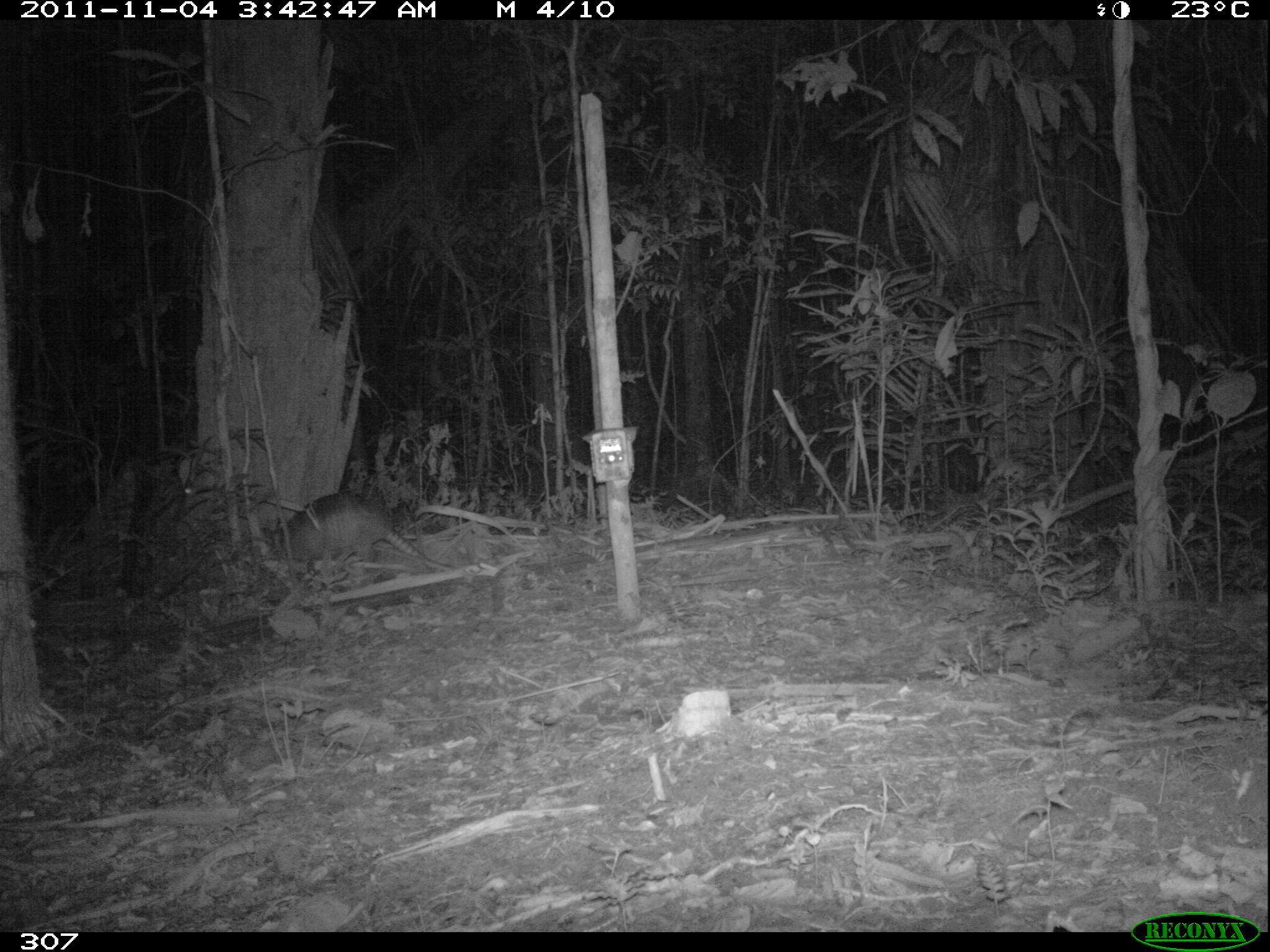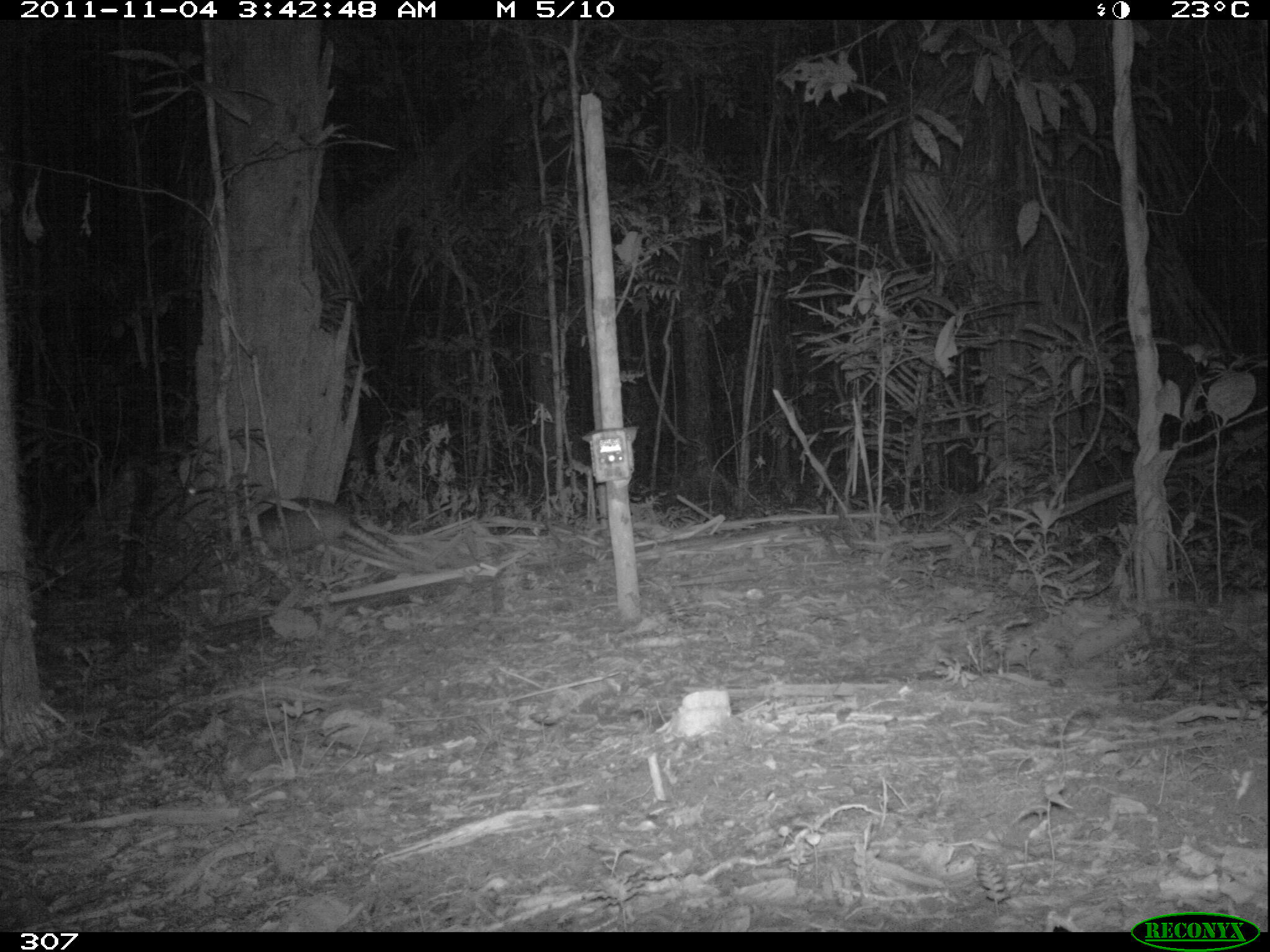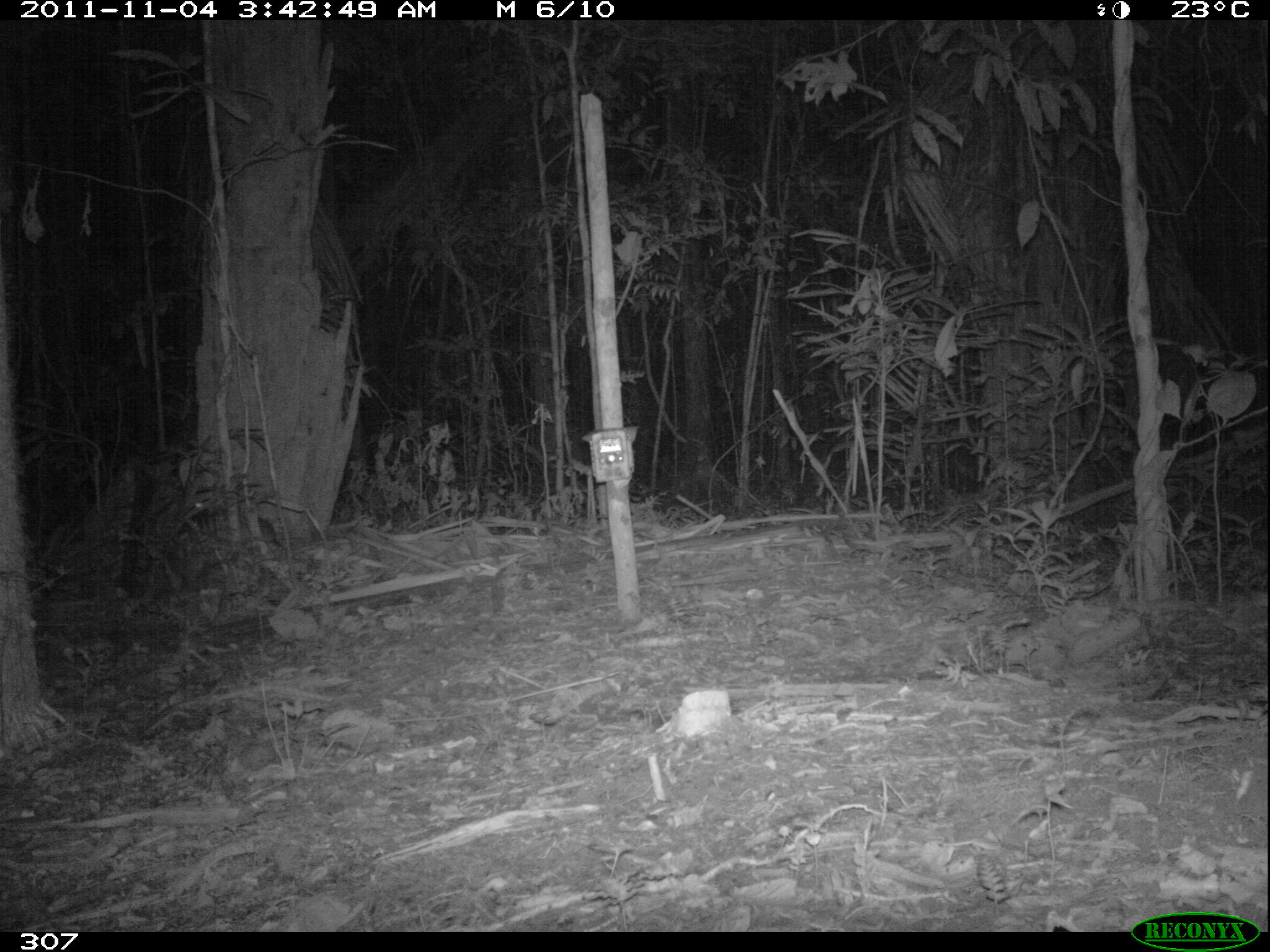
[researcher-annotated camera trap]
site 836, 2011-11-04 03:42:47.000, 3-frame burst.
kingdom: Animalia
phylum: Chordata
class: Mammalia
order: Cingulata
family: Dasypodidae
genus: Dasypus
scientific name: Dasypus kappleri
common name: greater long-nosed armadillo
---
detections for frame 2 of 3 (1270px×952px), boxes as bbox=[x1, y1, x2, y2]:
dasypus kappleri: bbox=[229, 496, 418, 572]